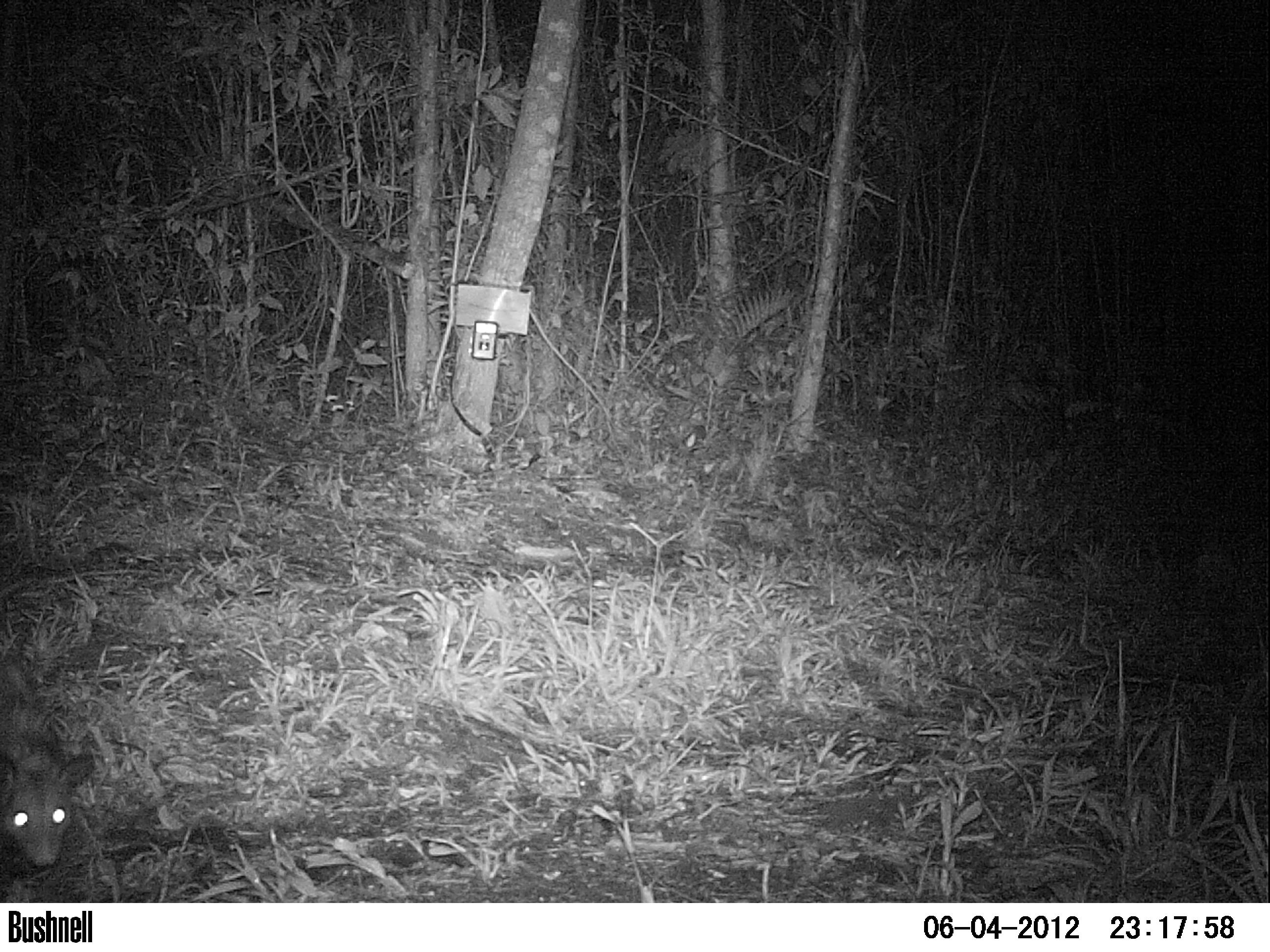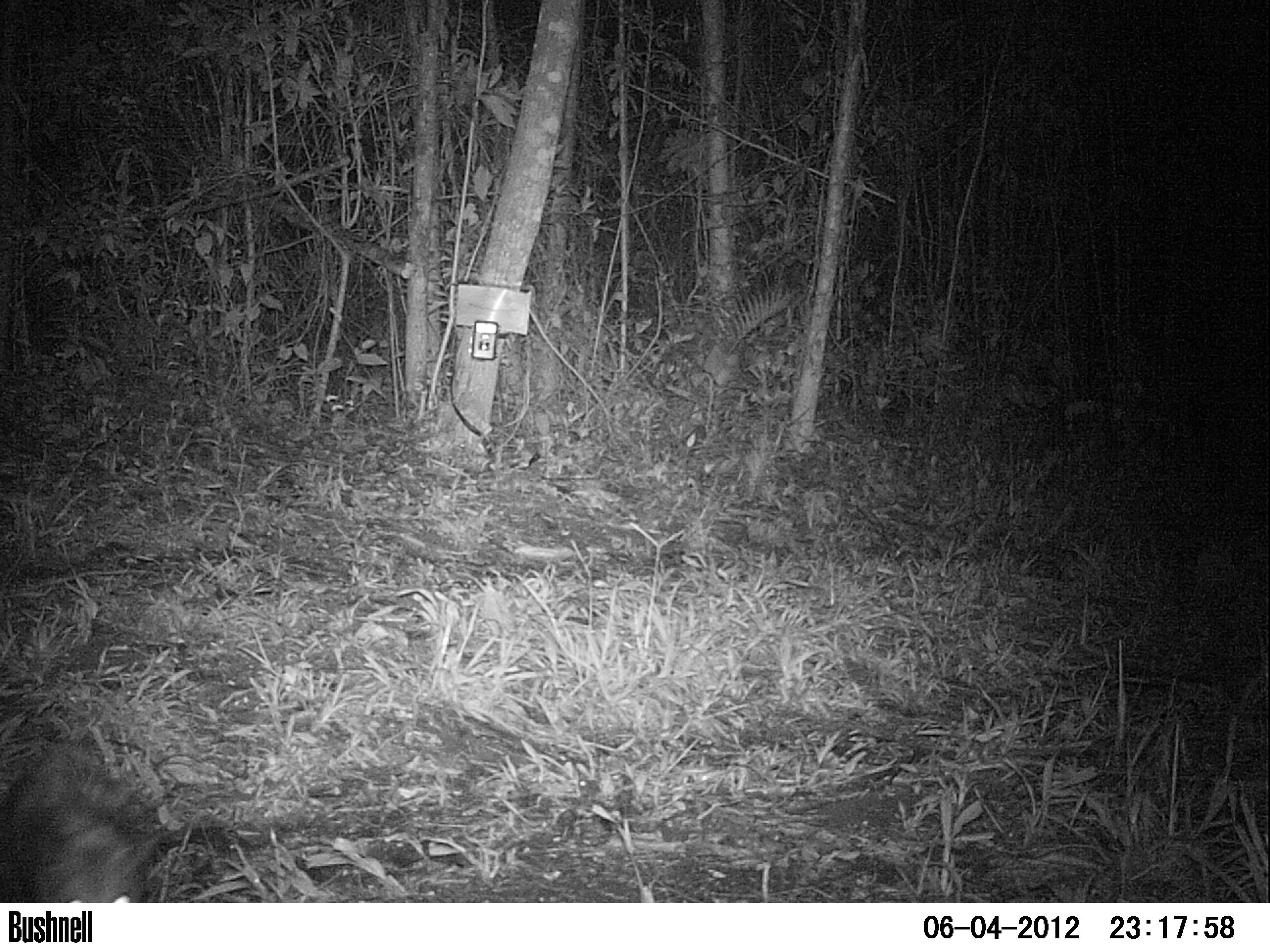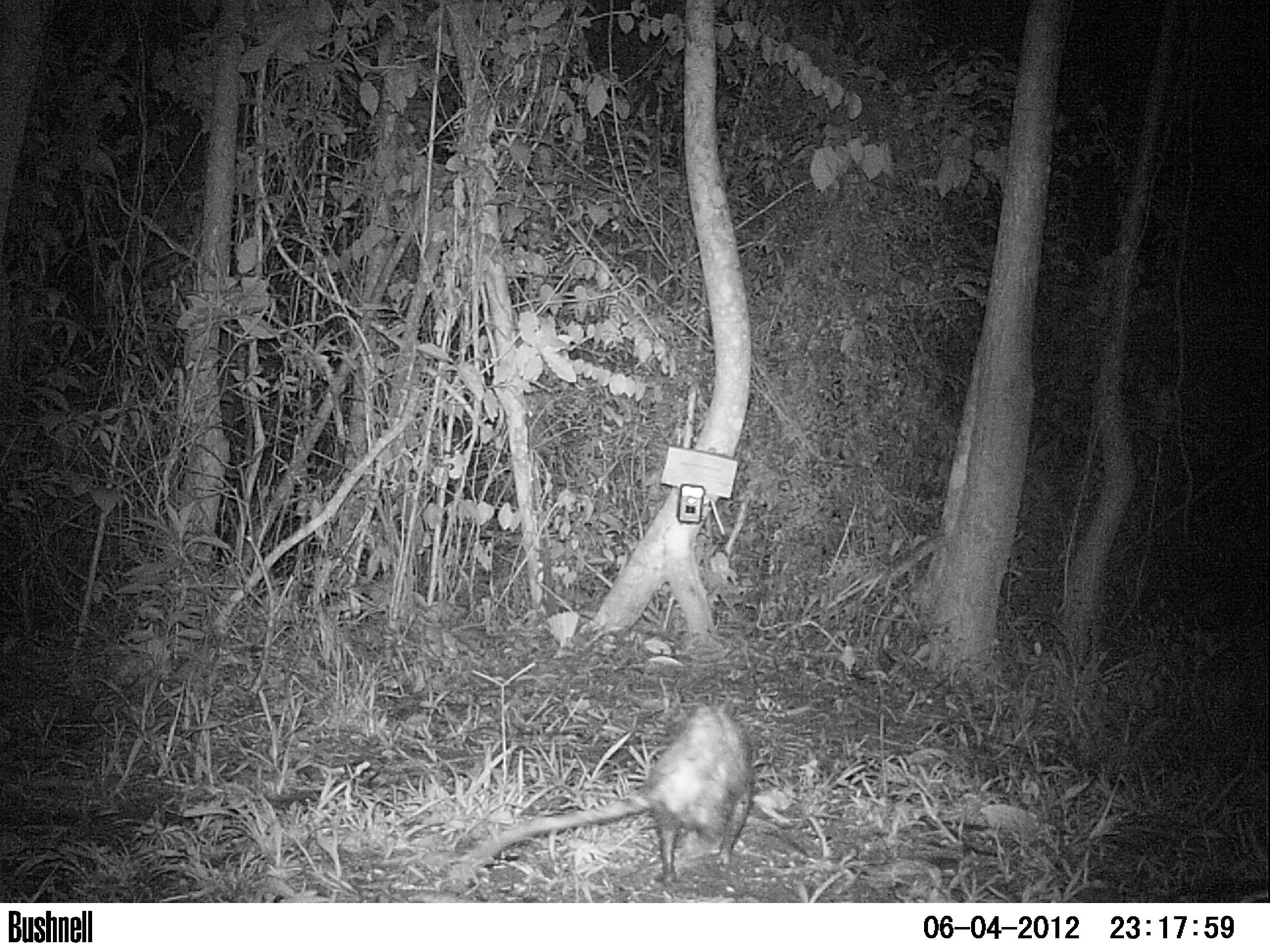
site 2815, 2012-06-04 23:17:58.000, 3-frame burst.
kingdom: Animalia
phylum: Chordata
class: Mammalia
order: Didelphimorphia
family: Didelphidae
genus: Didelphis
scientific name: Didelphis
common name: american opossums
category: didelphis sp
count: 1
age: adult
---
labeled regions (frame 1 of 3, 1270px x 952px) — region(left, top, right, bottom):
didelphis sp: region(0, 651, 96, 902)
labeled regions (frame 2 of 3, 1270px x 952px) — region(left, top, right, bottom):
didelphis sp: region(0, 742, 165, 902)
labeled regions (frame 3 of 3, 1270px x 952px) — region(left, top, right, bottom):
didelphis sp: region(453, 700, 753, 887)